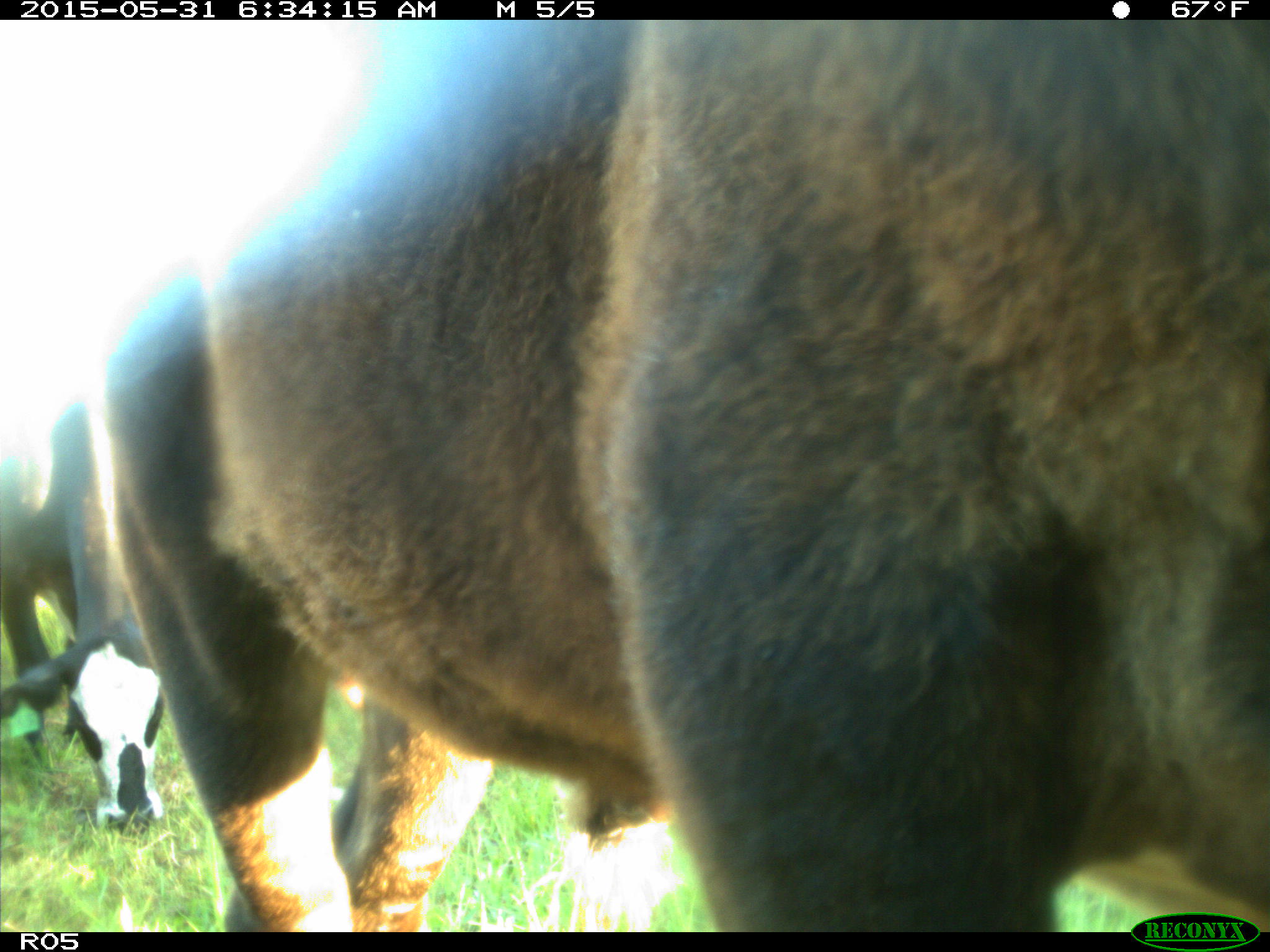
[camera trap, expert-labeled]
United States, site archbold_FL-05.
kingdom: Animalia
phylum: Chordata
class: Mammalia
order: Artiodactyla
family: Bovidae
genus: Bos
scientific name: Bos taurus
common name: domestic cow